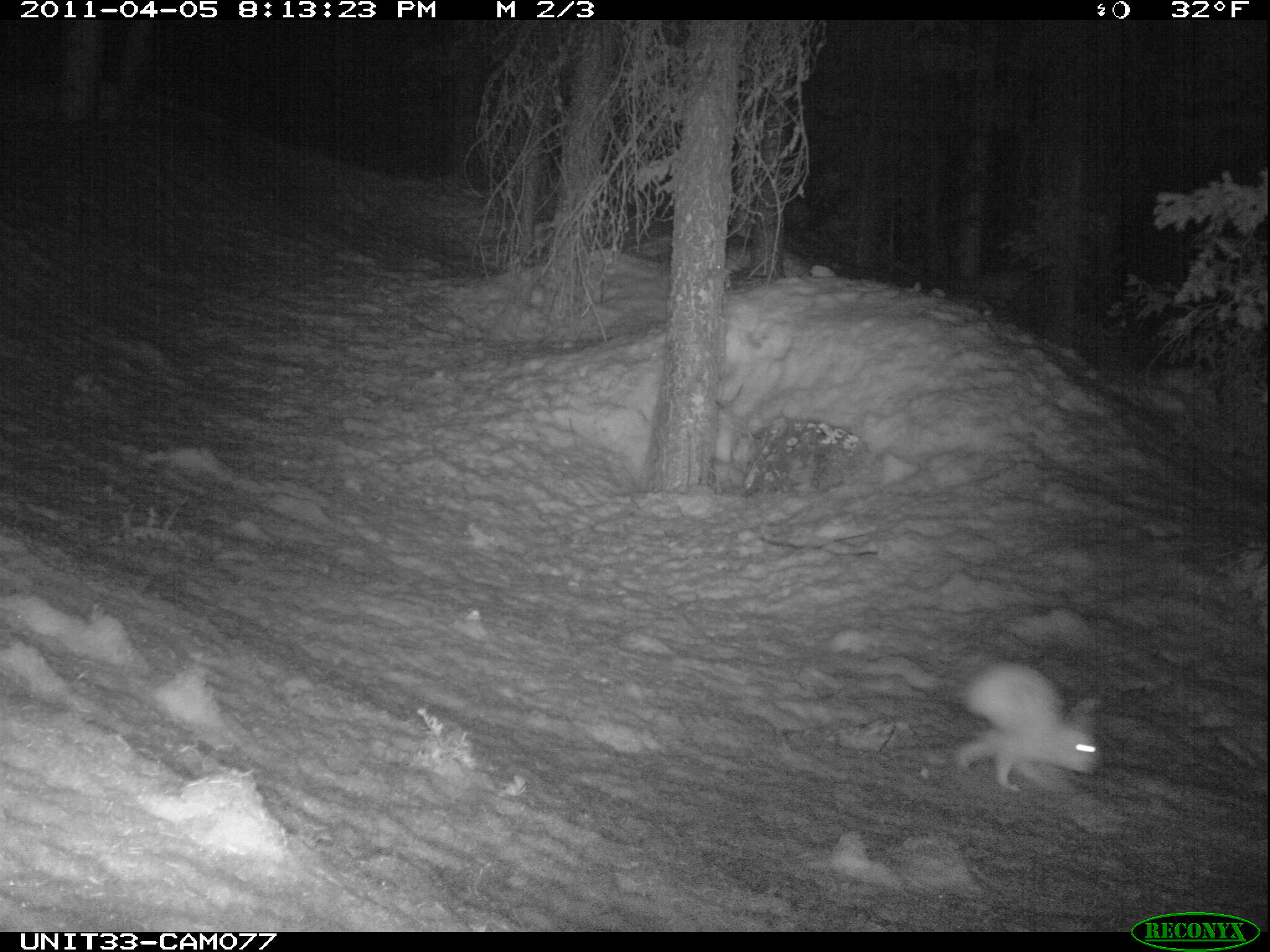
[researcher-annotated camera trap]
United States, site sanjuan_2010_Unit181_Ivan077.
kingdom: Animalia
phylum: Chordata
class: Mammalia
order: Lagomorpha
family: Leporidae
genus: Lepus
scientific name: Lepus americanus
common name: snowshoe hare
Lepus americanus (snowshoe hare).